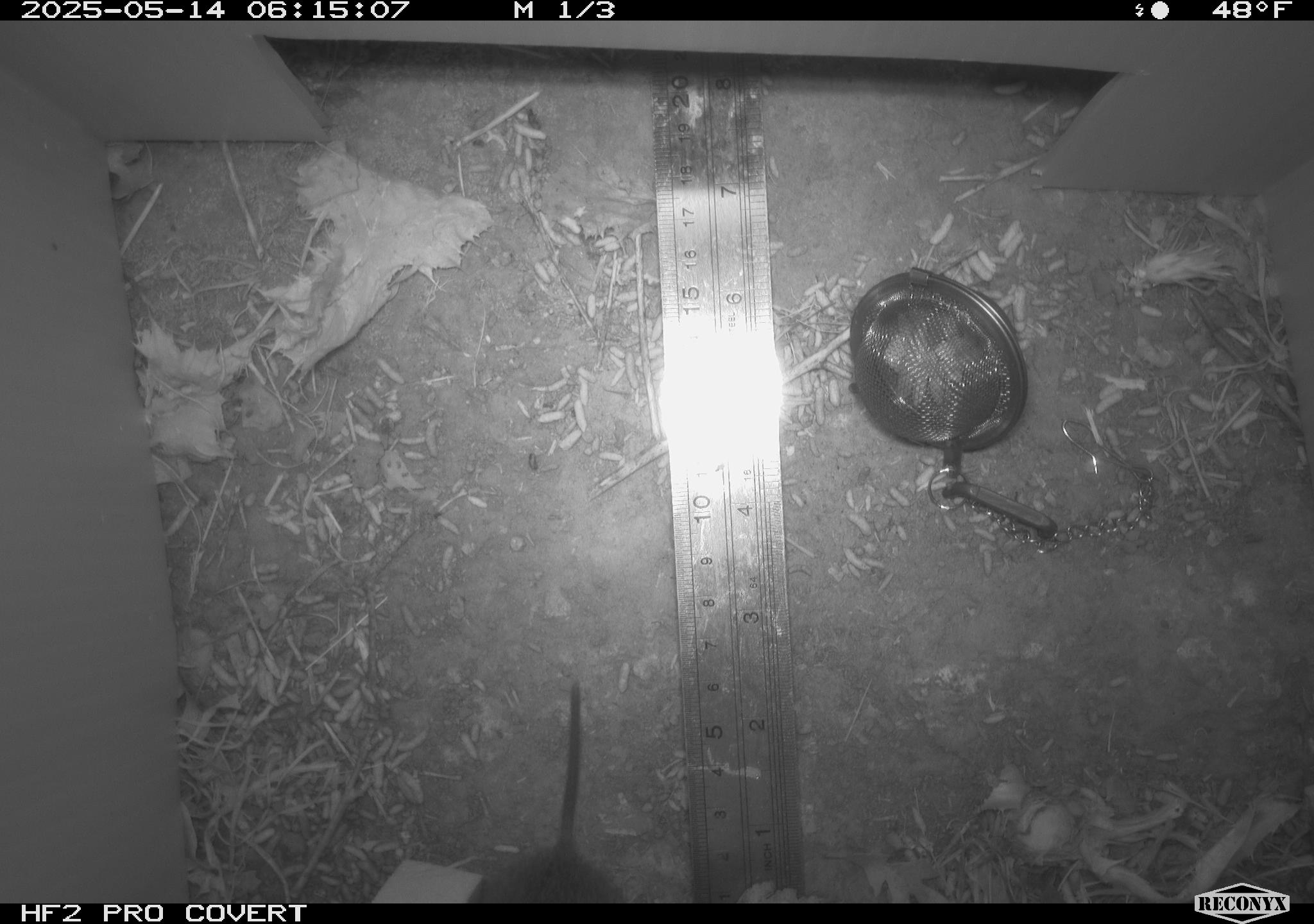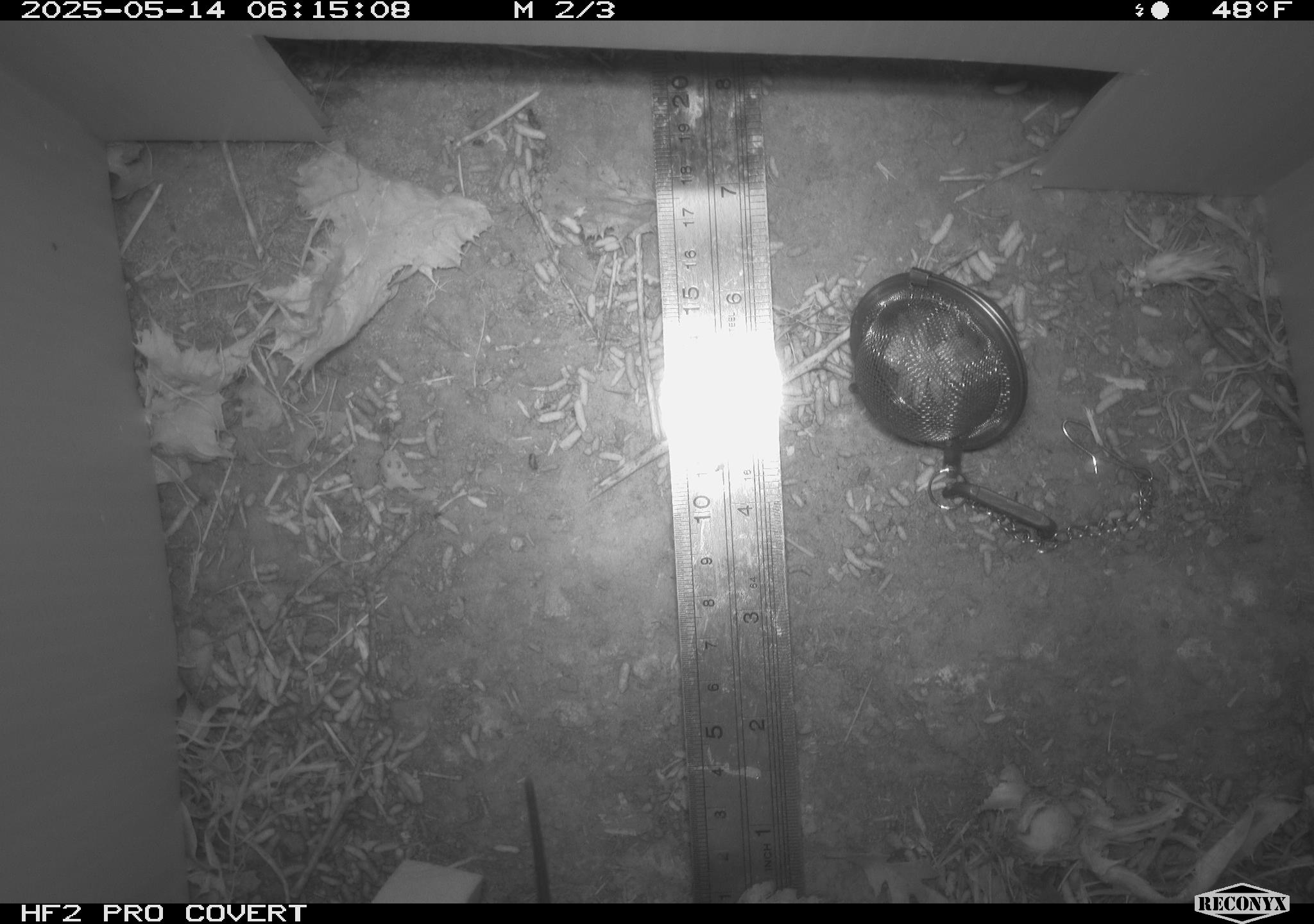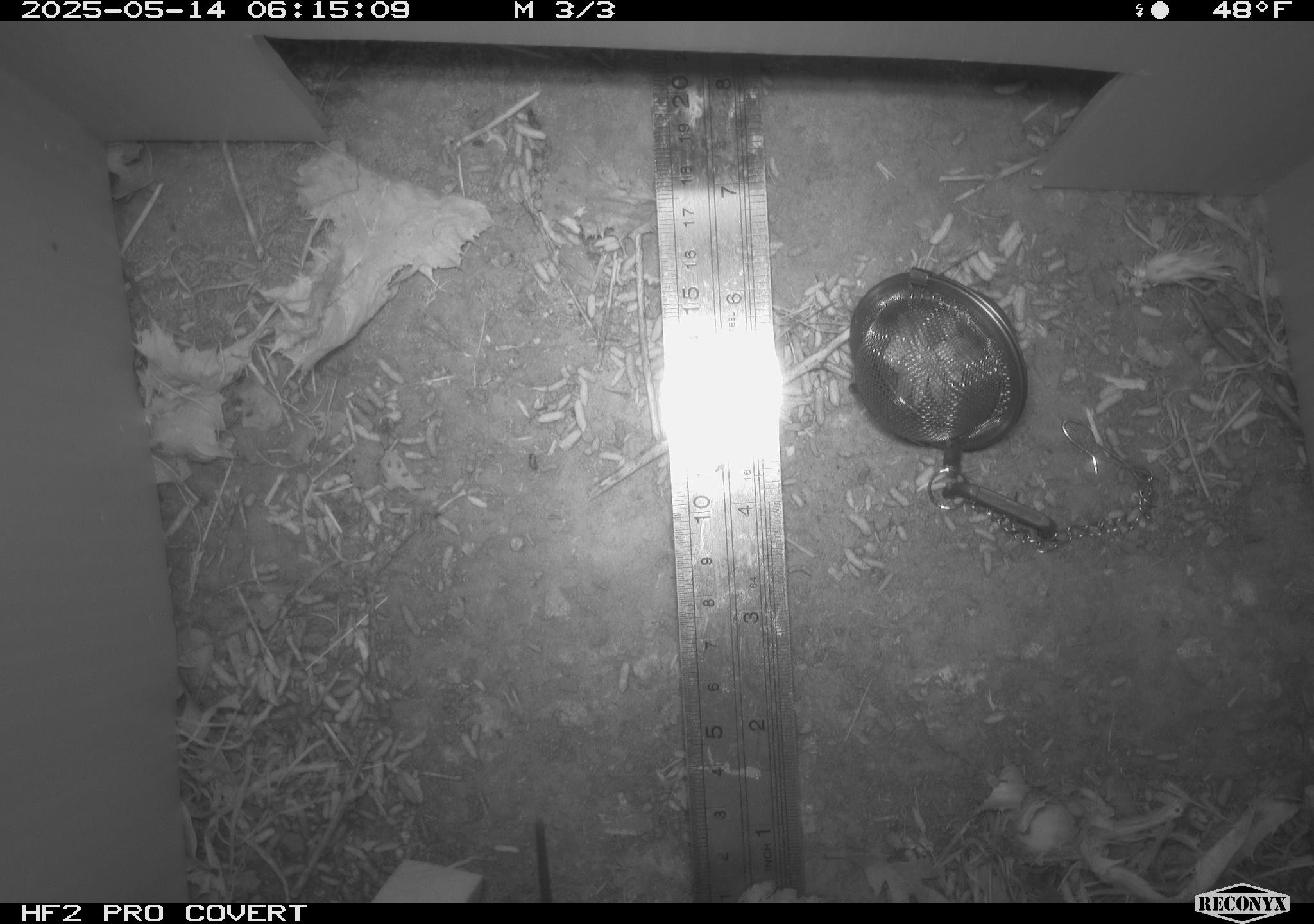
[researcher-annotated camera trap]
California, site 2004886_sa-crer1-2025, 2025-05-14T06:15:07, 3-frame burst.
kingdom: Animalia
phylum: Chordata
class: Mammalia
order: Rodentia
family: Cricetidae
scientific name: Arvicolinae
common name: voles, lemmings, and muskrats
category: arvicolinae subfamily